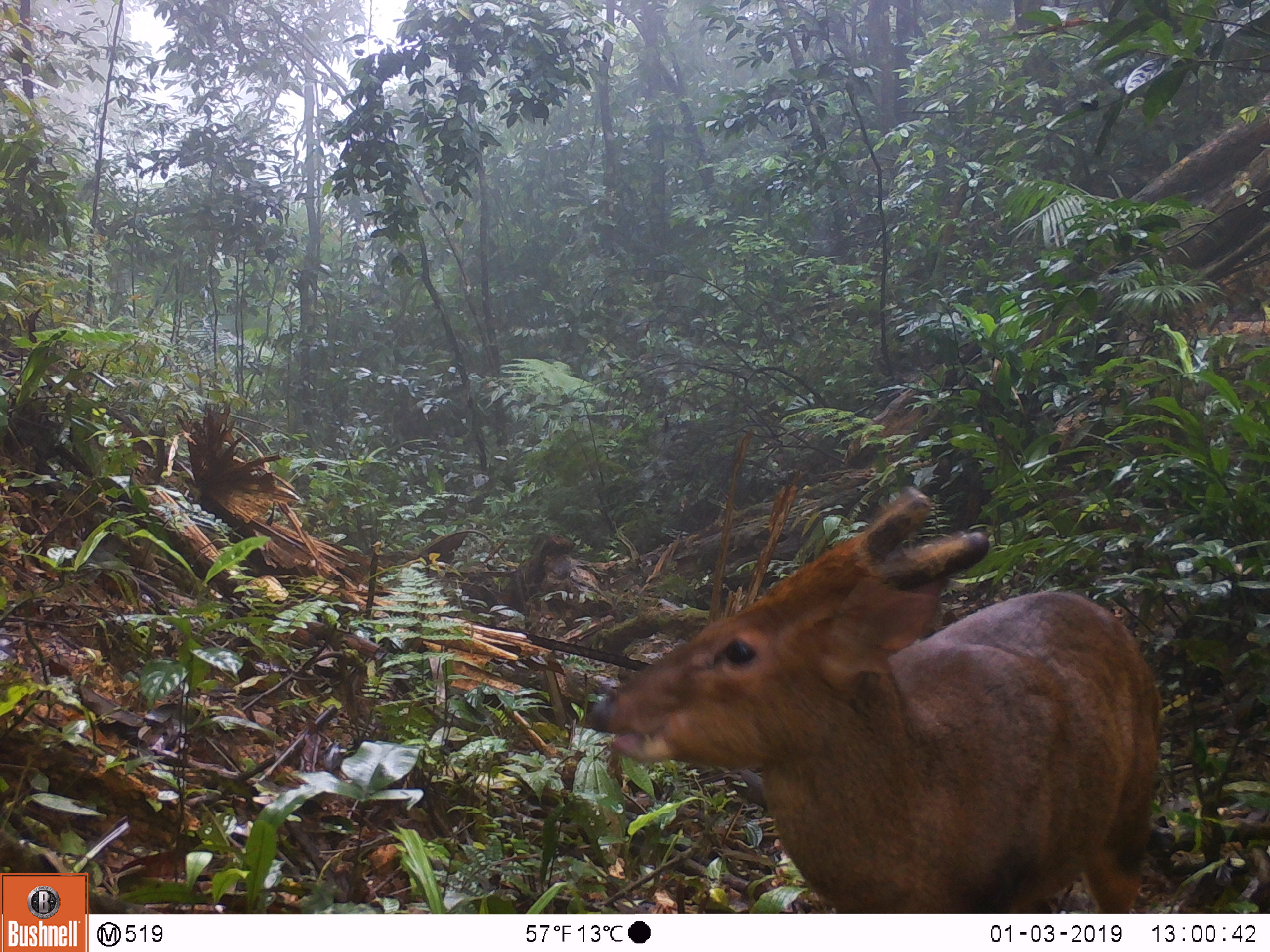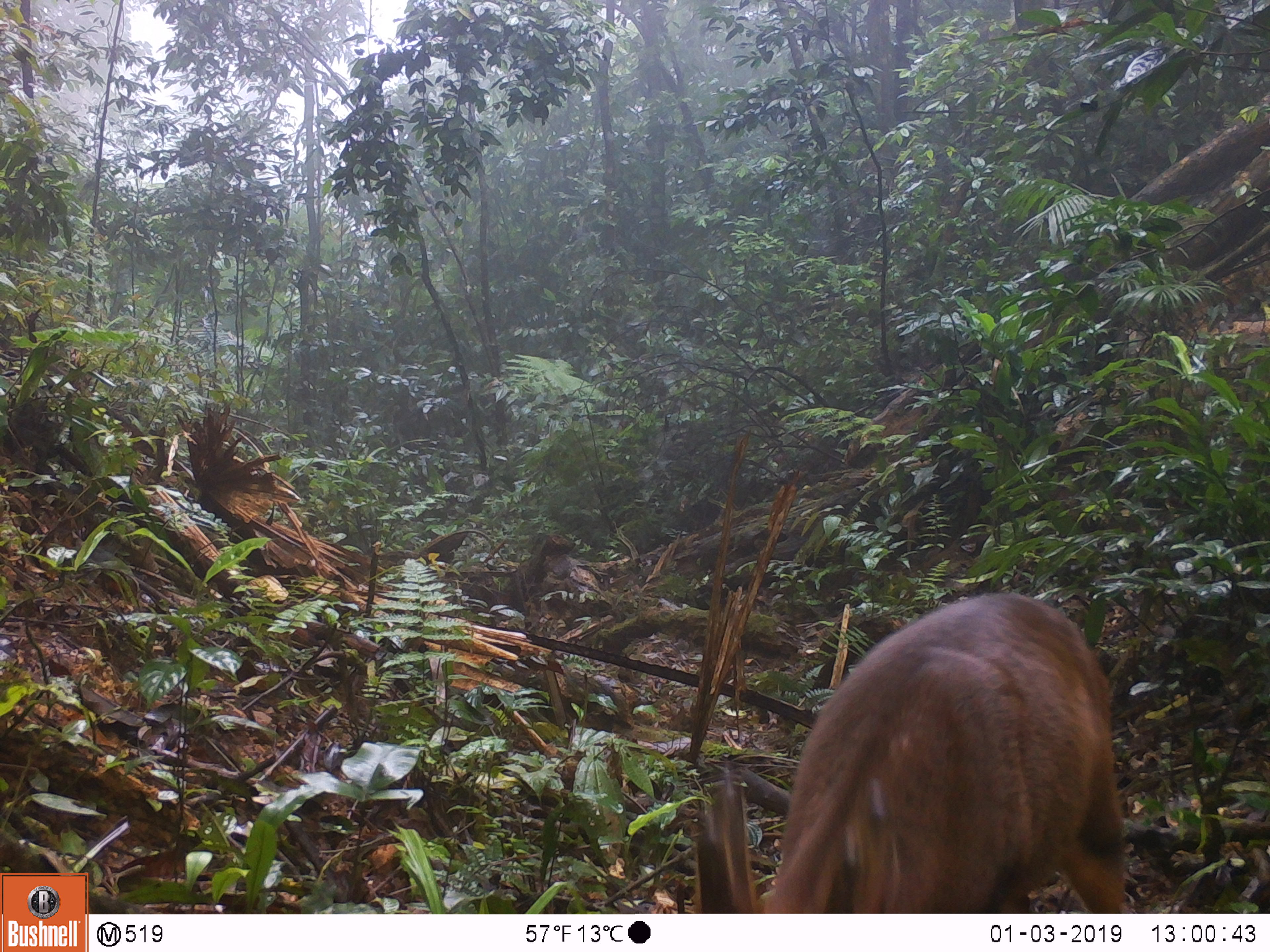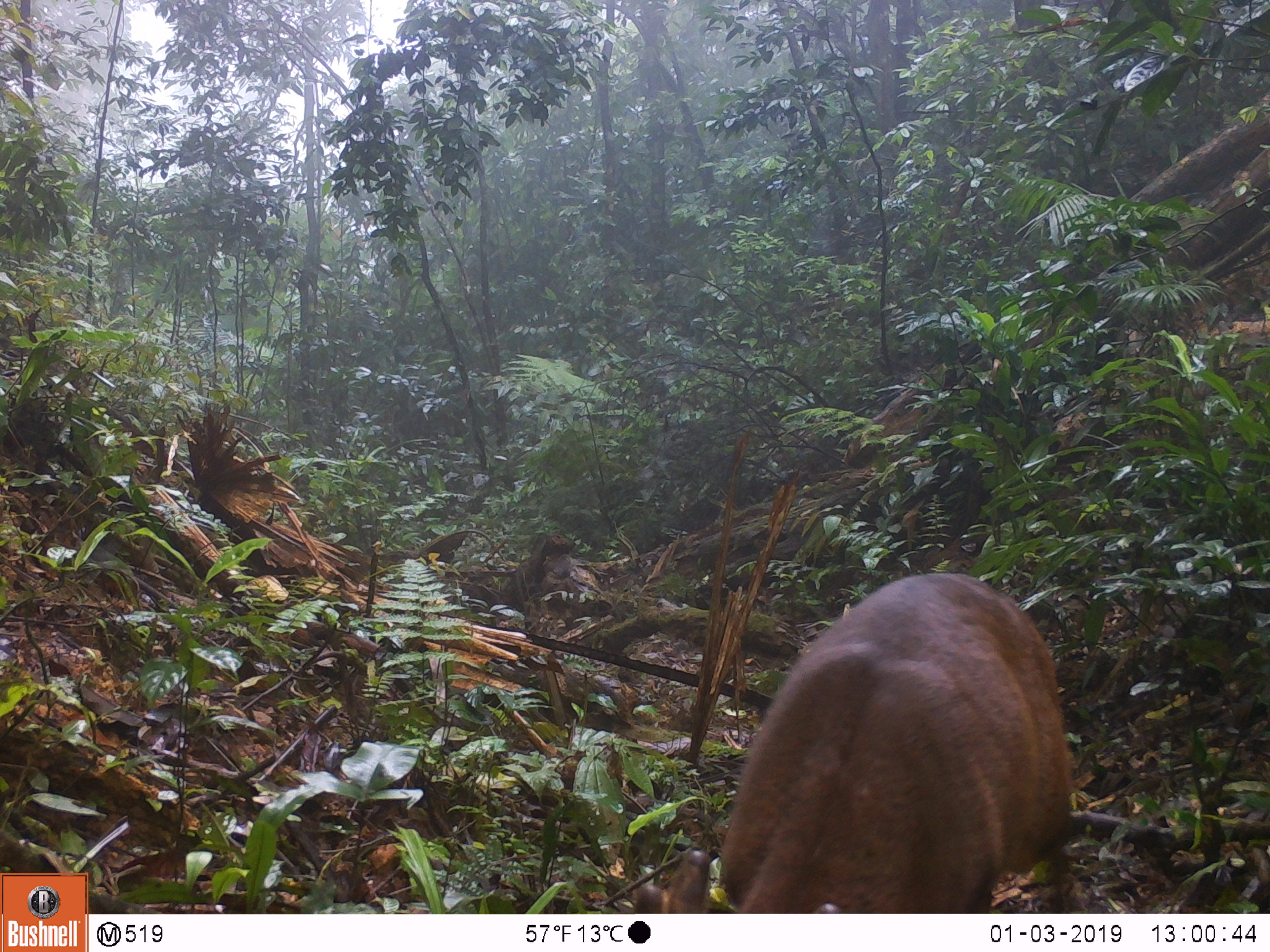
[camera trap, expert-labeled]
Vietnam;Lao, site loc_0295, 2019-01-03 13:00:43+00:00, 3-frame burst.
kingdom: Animalia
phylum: Chordata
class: Mammalia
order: Artiodactyla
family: Cervidae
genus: Muntiacus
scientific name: Muntiacus vuquangensis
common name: large-antlered muntjac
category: large antlered muntjac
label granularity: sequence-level